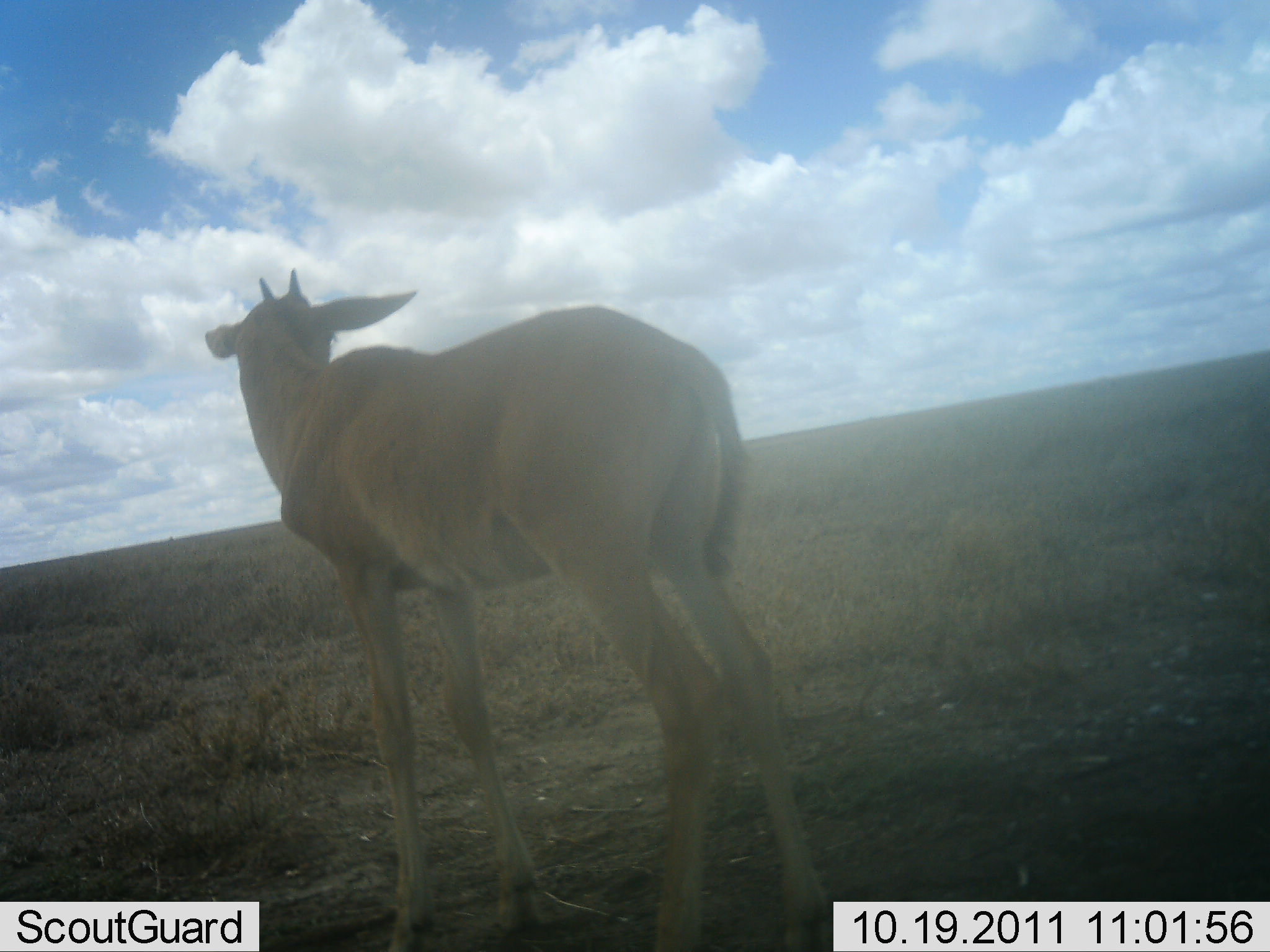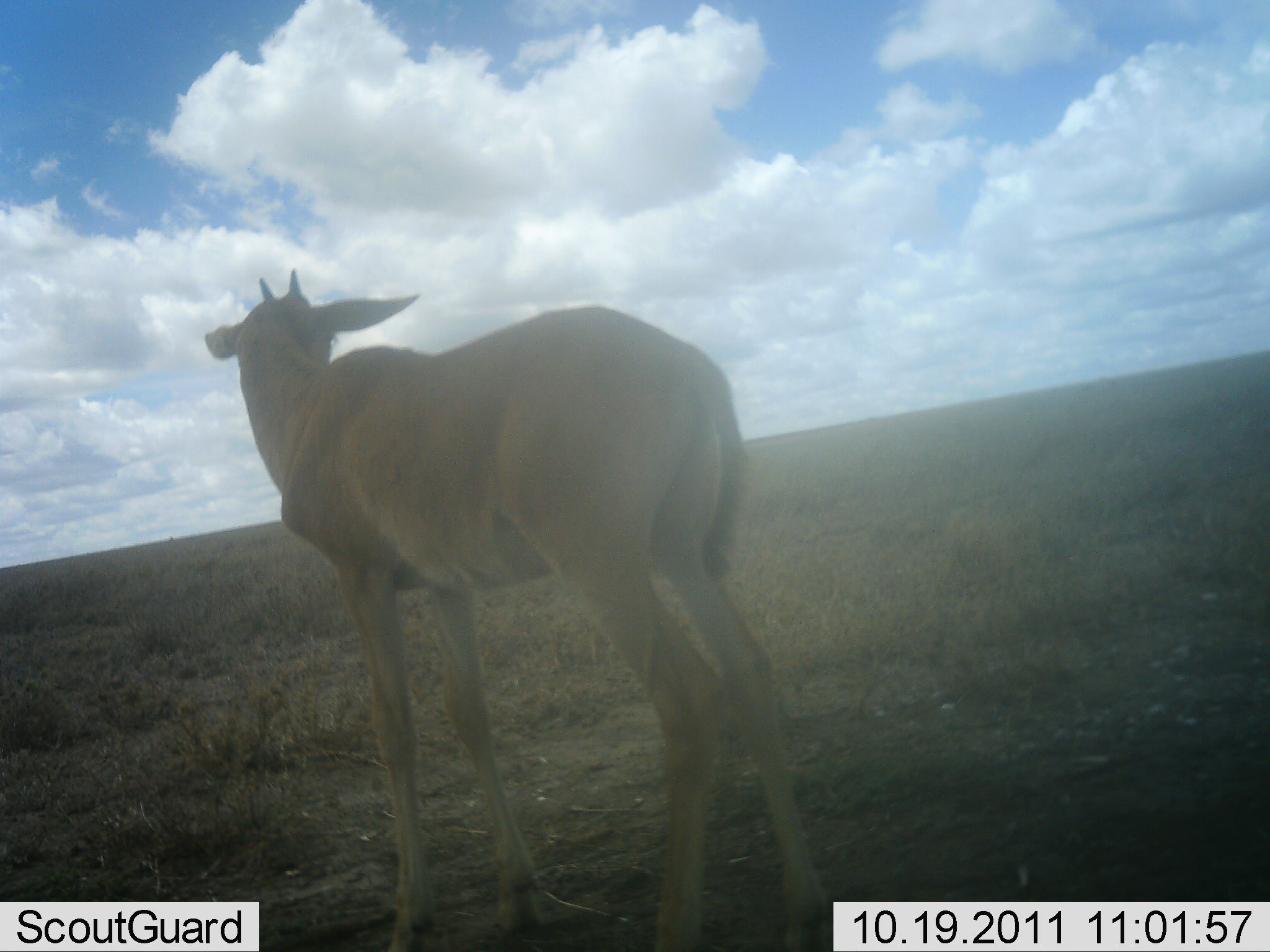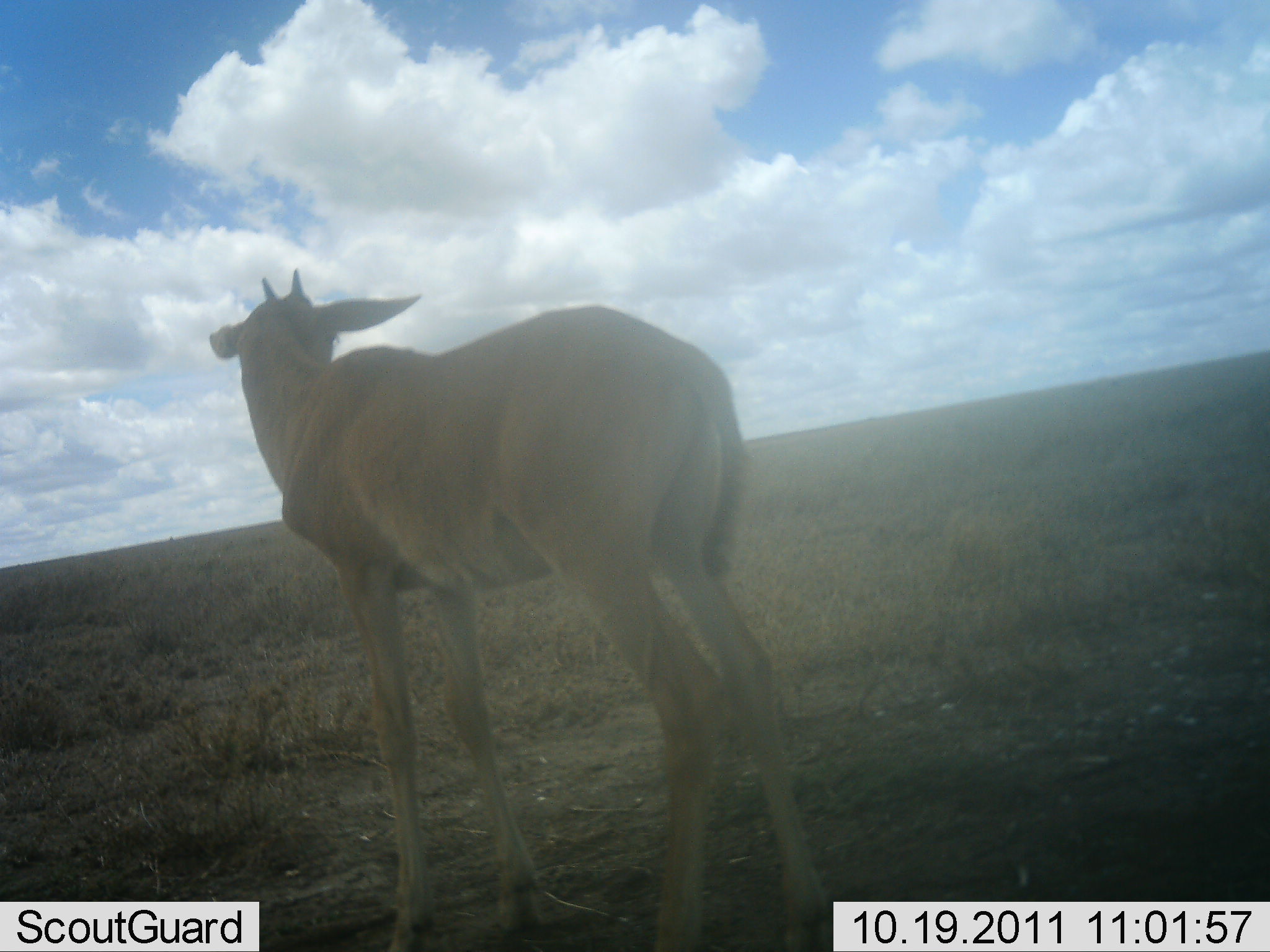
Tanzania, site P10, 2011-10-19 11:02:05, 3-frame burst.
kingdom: Animalia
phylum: Chordata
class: Mammalia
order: Artiodactyla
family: Bovidae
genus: Madoqua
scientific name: Madoqua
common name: dikdik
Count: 1.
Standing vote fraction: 100%.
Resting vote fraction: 0%.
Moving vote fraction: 0%.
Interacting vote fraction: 0%.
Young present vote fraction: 0%.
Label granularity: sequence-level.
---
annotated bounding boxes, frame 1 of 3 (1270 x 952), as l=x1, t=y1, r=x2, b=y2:
animal: l=204, t=268, r=832, b=952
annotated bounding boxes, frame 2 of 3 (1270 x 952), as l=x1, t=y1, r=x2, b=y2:
animal: l=205, t=269, r=832, b=952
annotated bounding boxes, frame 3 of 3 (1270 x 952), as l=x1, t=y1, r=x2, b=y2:
animal: l=206, t=269, r=832, b=952